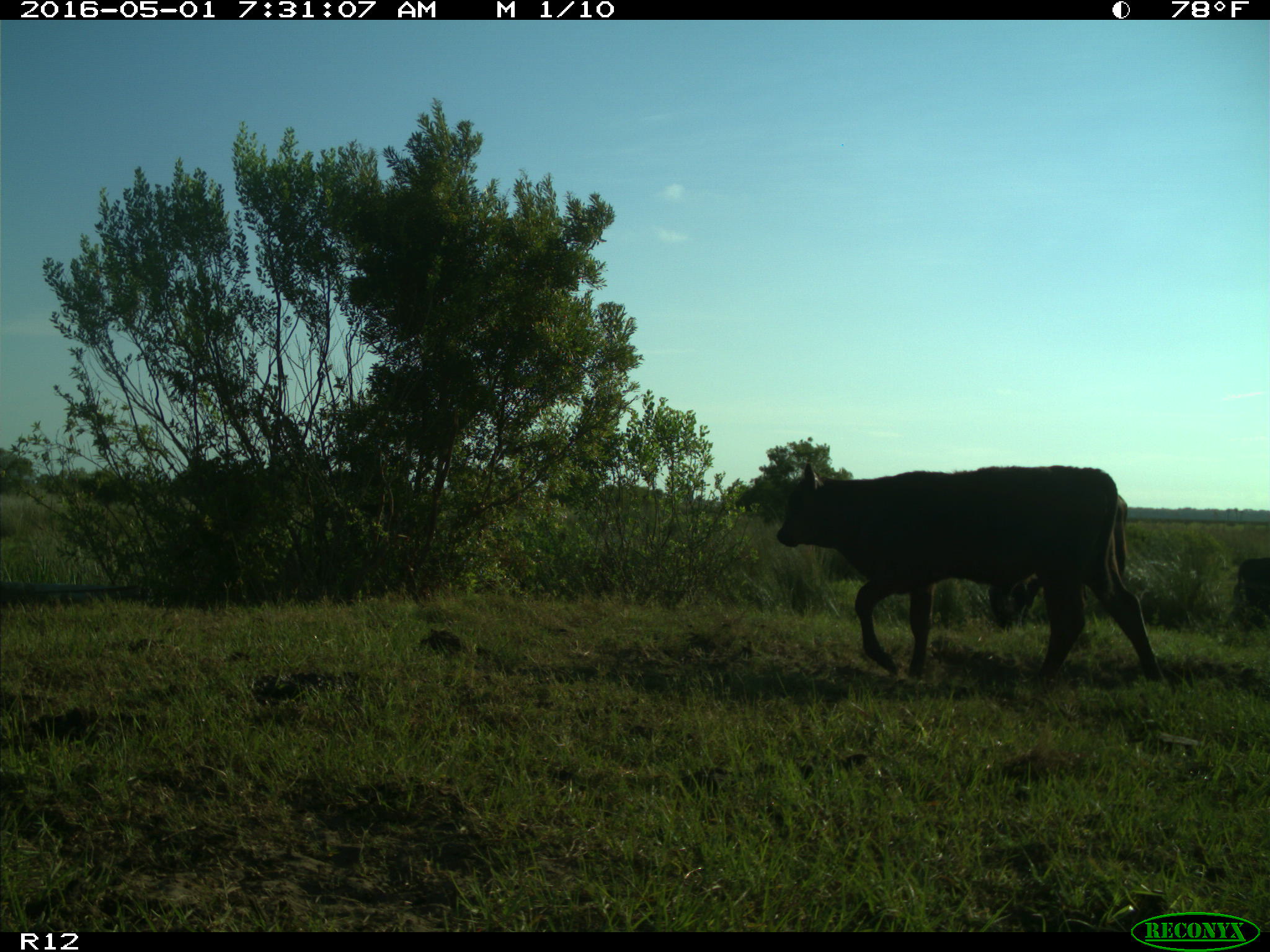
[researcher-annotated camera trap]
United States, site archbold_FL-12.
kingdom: Animalia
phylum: Chordata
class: Mammalia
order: Artiodactyla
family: Bovidae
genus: Bos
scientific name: Bos taurus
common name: domestic cow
Bos taurus (domestic cow).